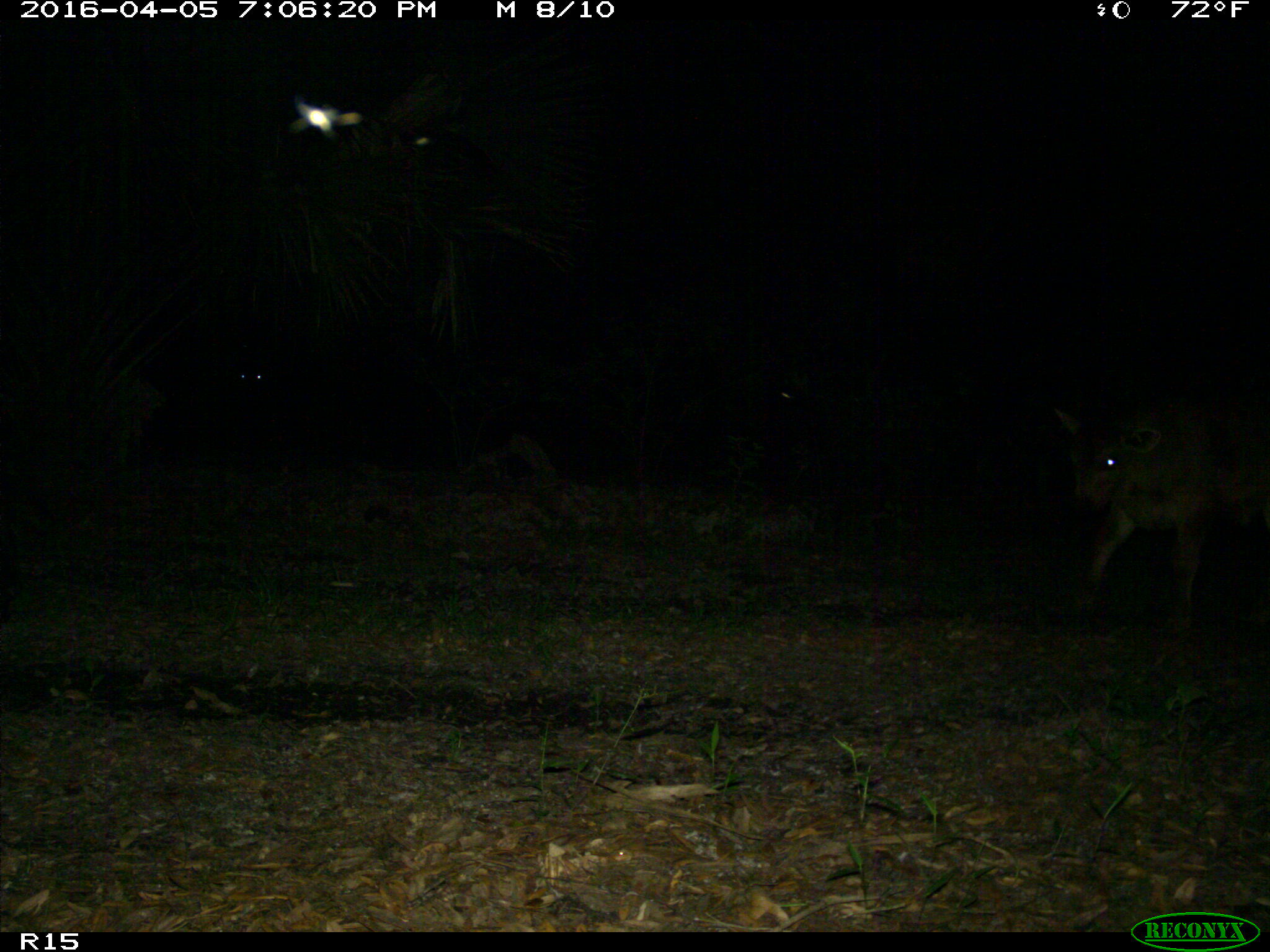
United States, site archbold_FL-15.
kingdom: Animalia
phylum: Chordata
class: Mammalia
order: Artiodactyla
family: Bovidae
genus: Bos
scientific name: Bos taurus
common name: domestic cow